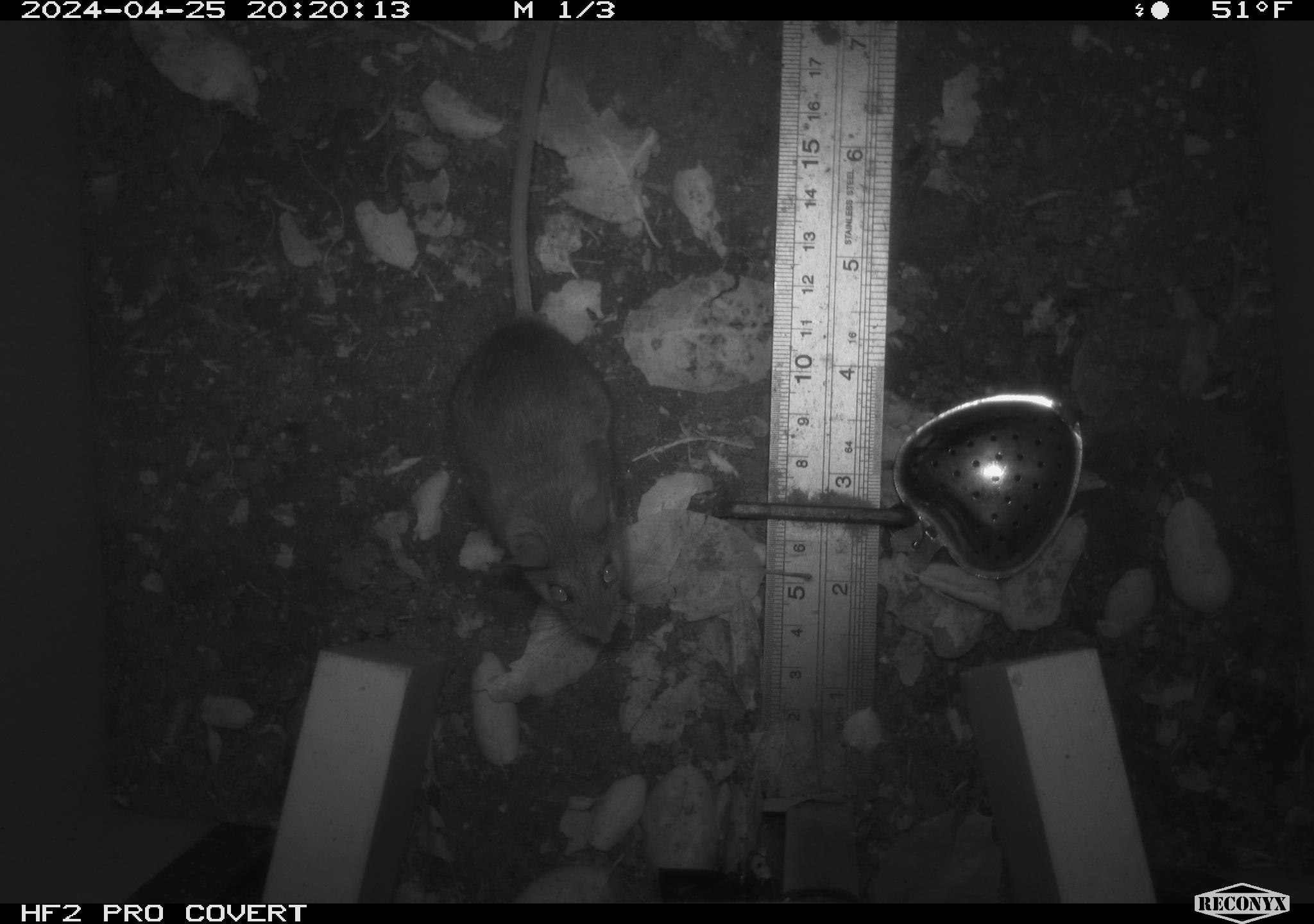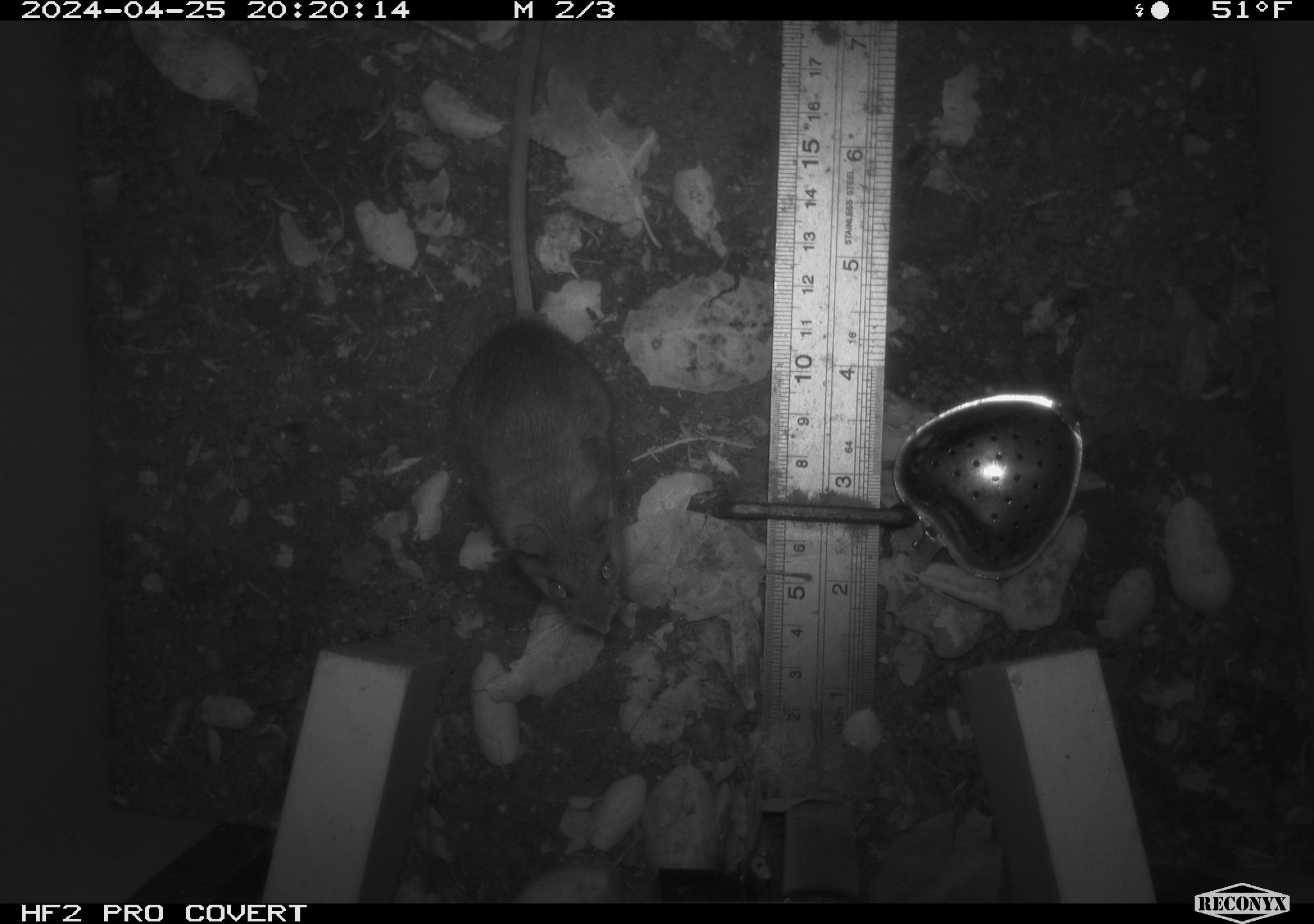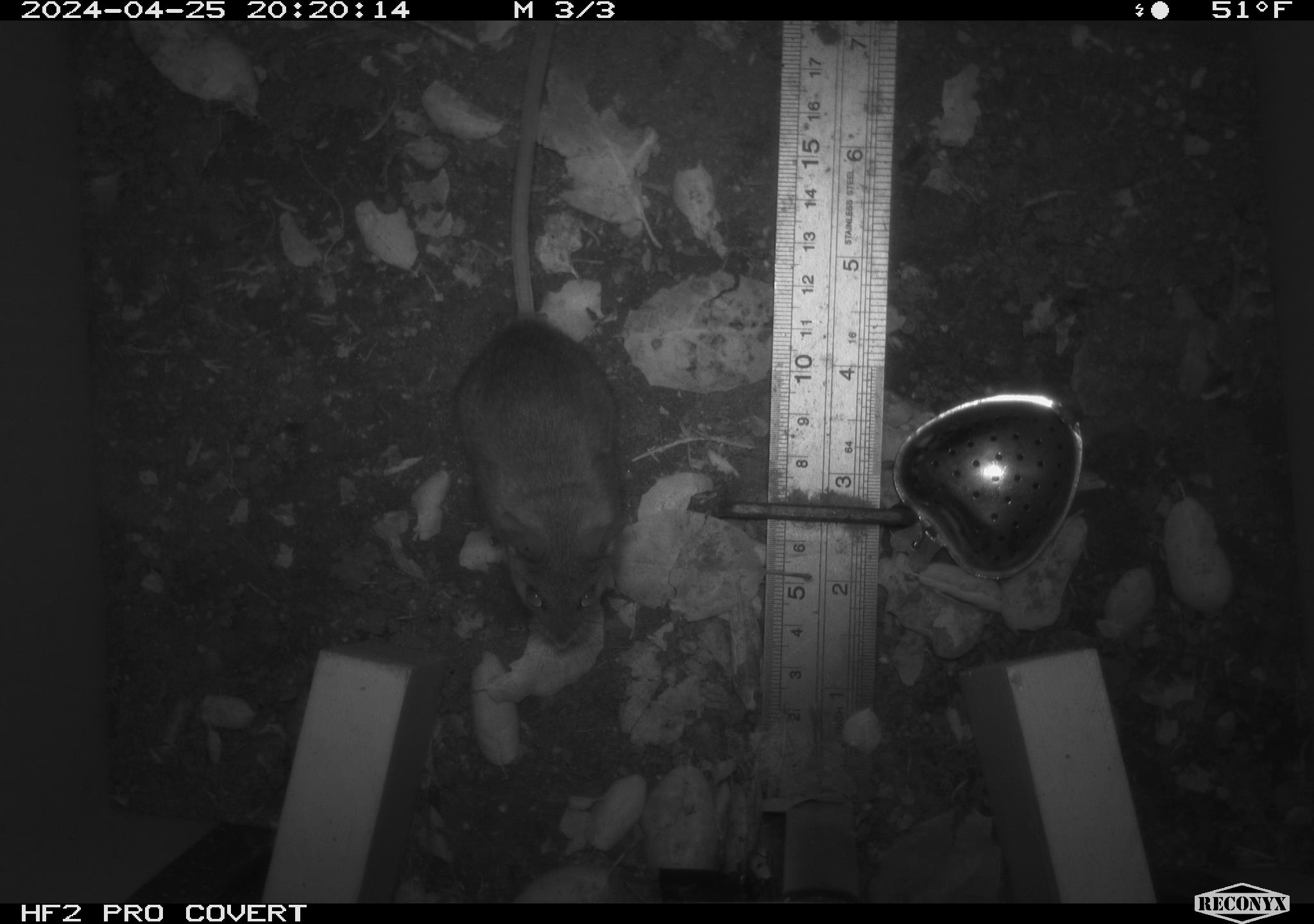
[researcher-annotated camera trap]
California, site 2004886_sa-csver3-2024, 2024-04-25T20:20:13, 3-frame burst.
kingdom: Animalia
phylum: Chordata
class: Mammalia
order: Rodentia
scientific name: Rodentia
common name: rodent